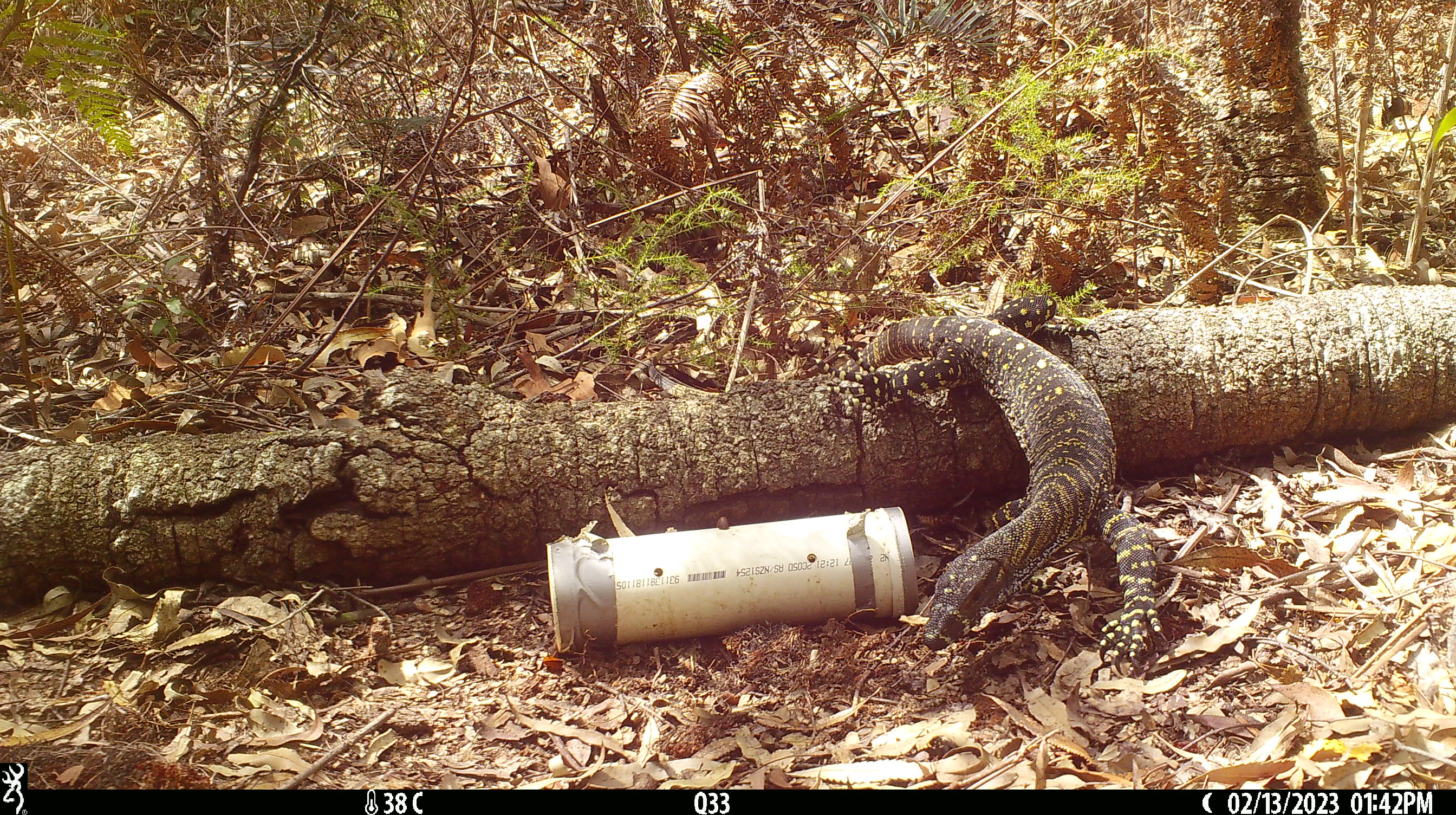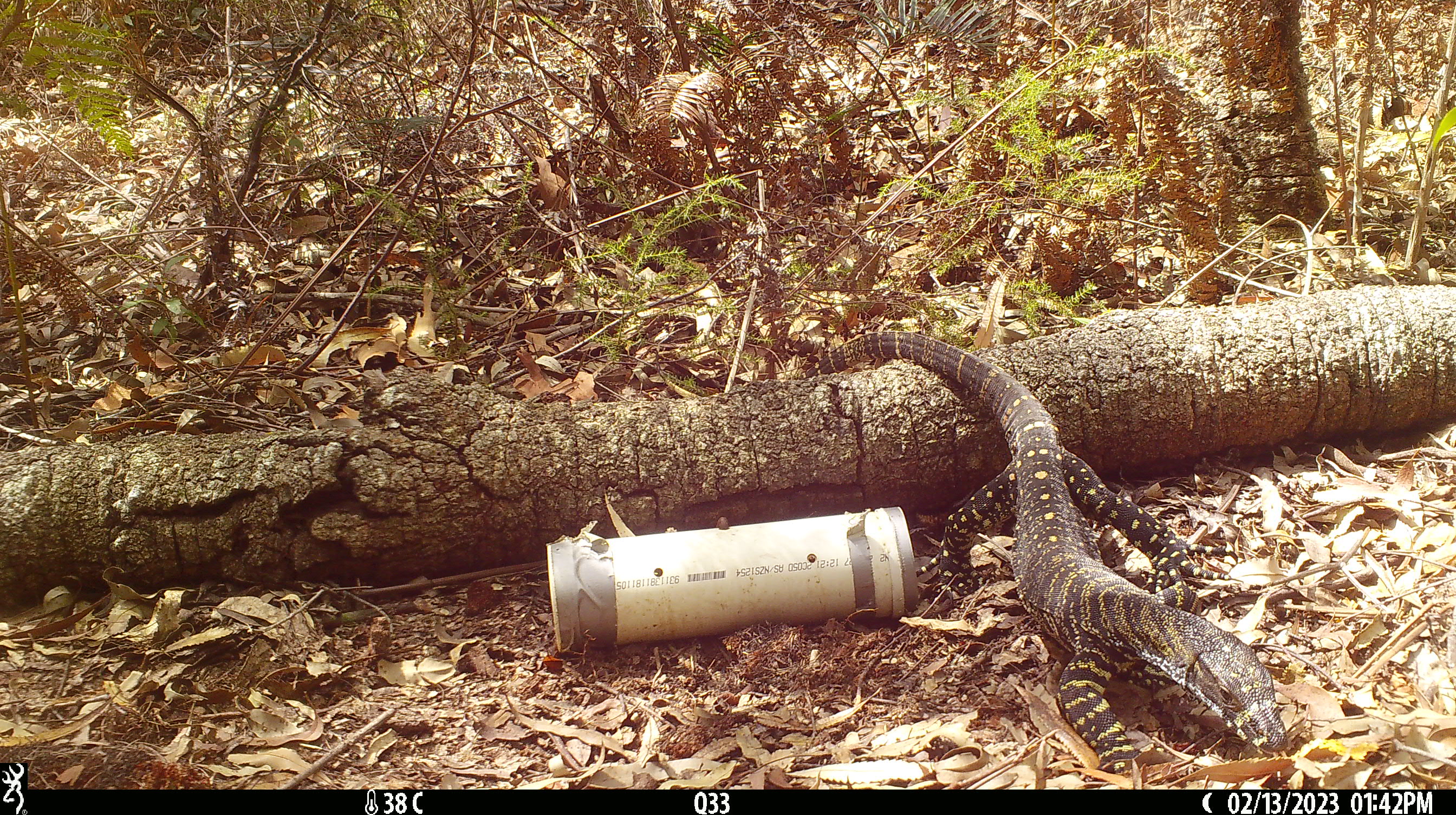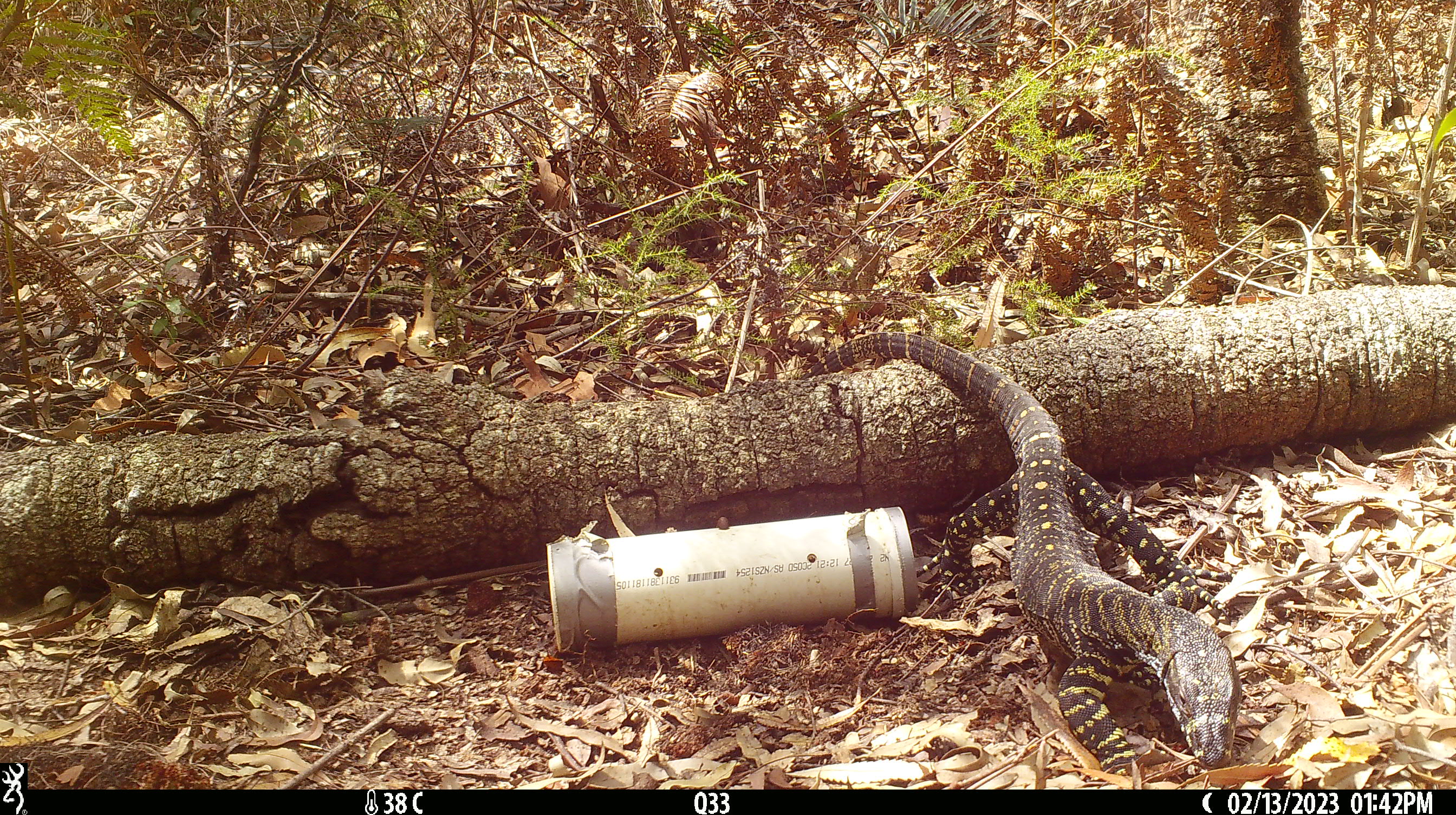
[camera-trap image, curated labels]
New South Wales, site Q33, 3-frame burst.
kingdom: Animalia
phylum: Chordata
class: Reptilia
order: Squamata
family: Varanidae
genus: Varanus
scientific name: Varanus varius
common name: lace monitor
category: goanna